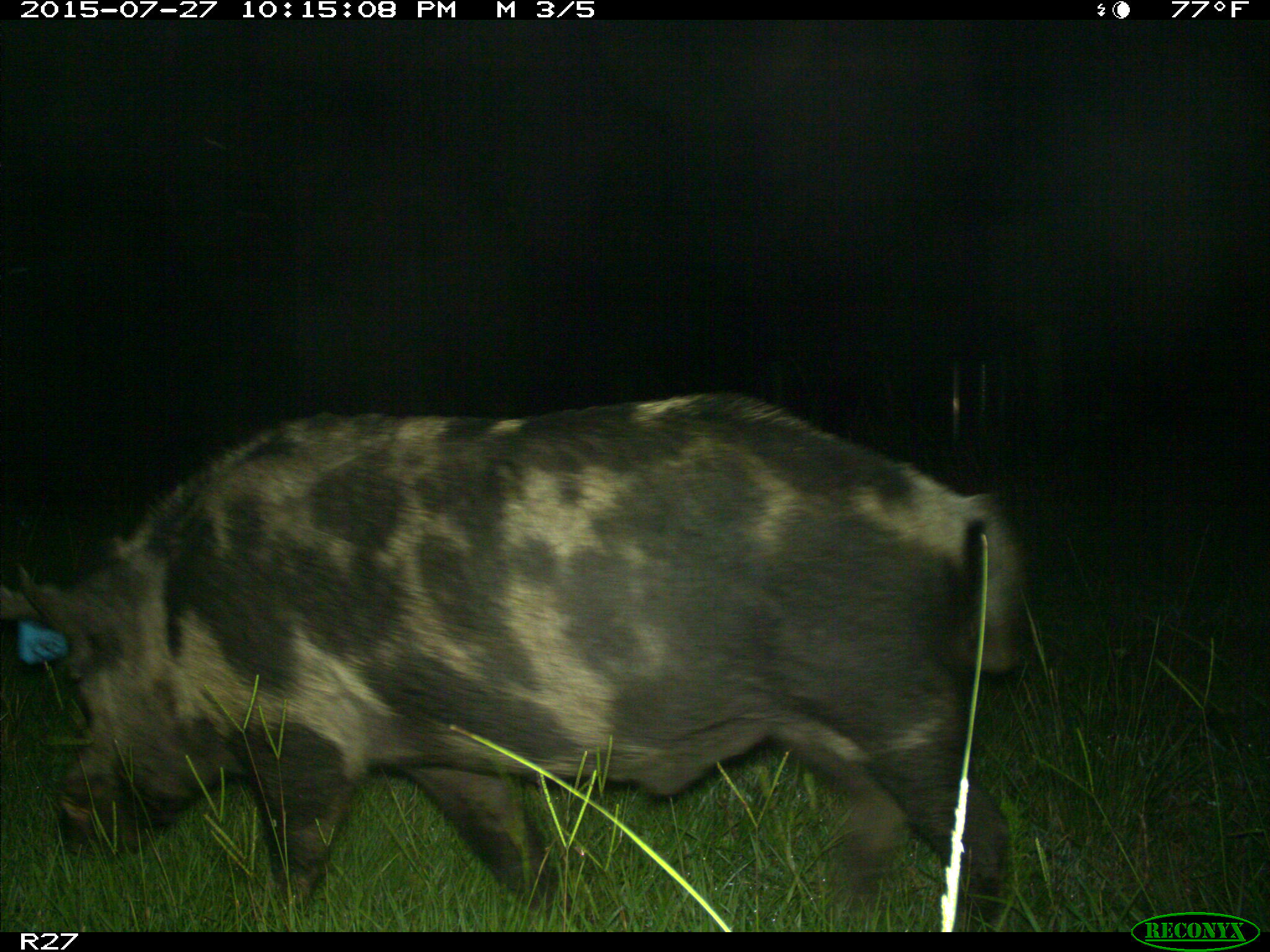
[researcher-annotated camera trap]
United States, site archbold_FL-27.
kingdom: Animalia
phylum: Chordata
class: Mammalia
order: Artiodactyla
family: Suidae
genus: Sus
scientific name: Sus scrofa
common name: wild boar